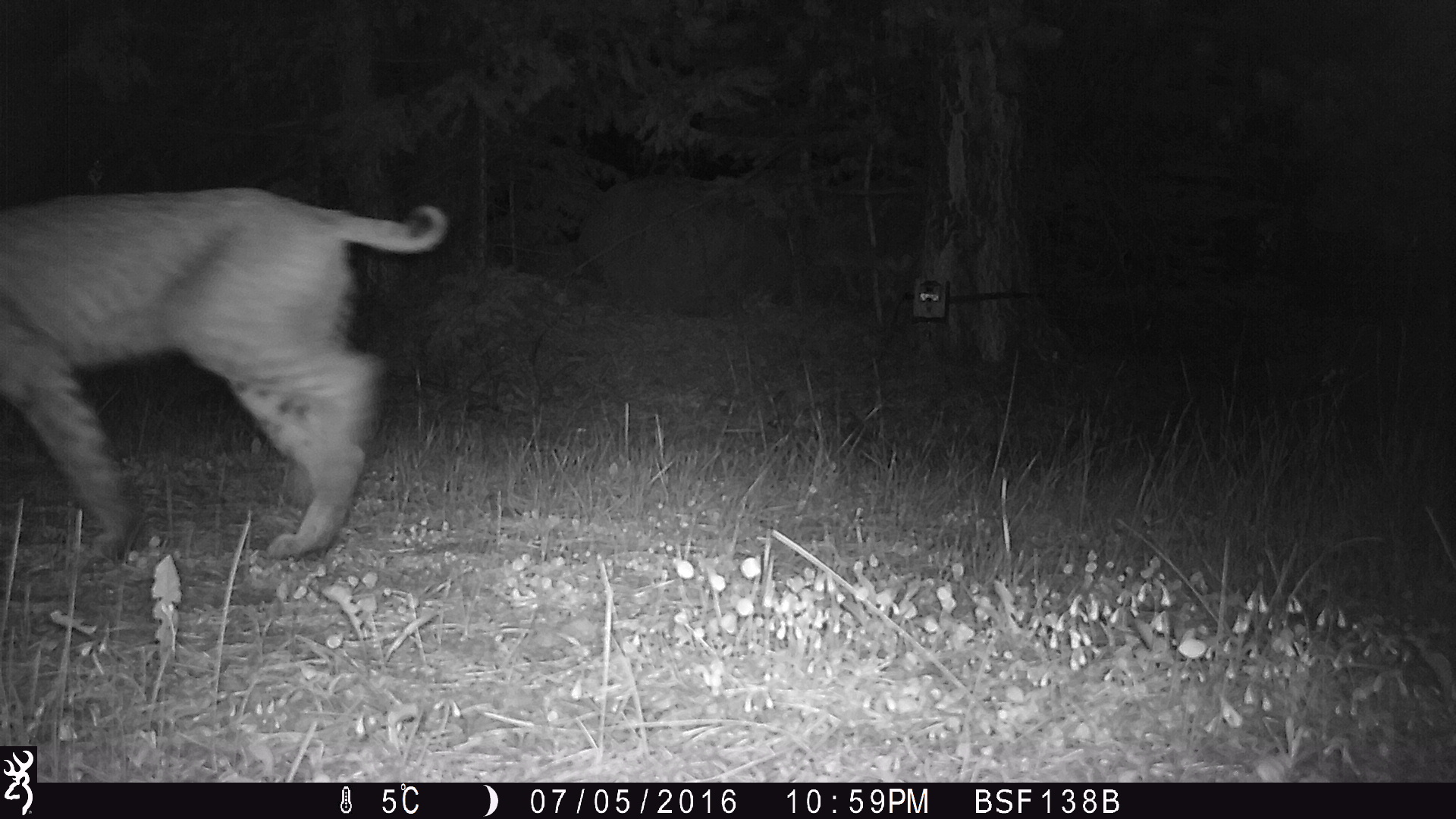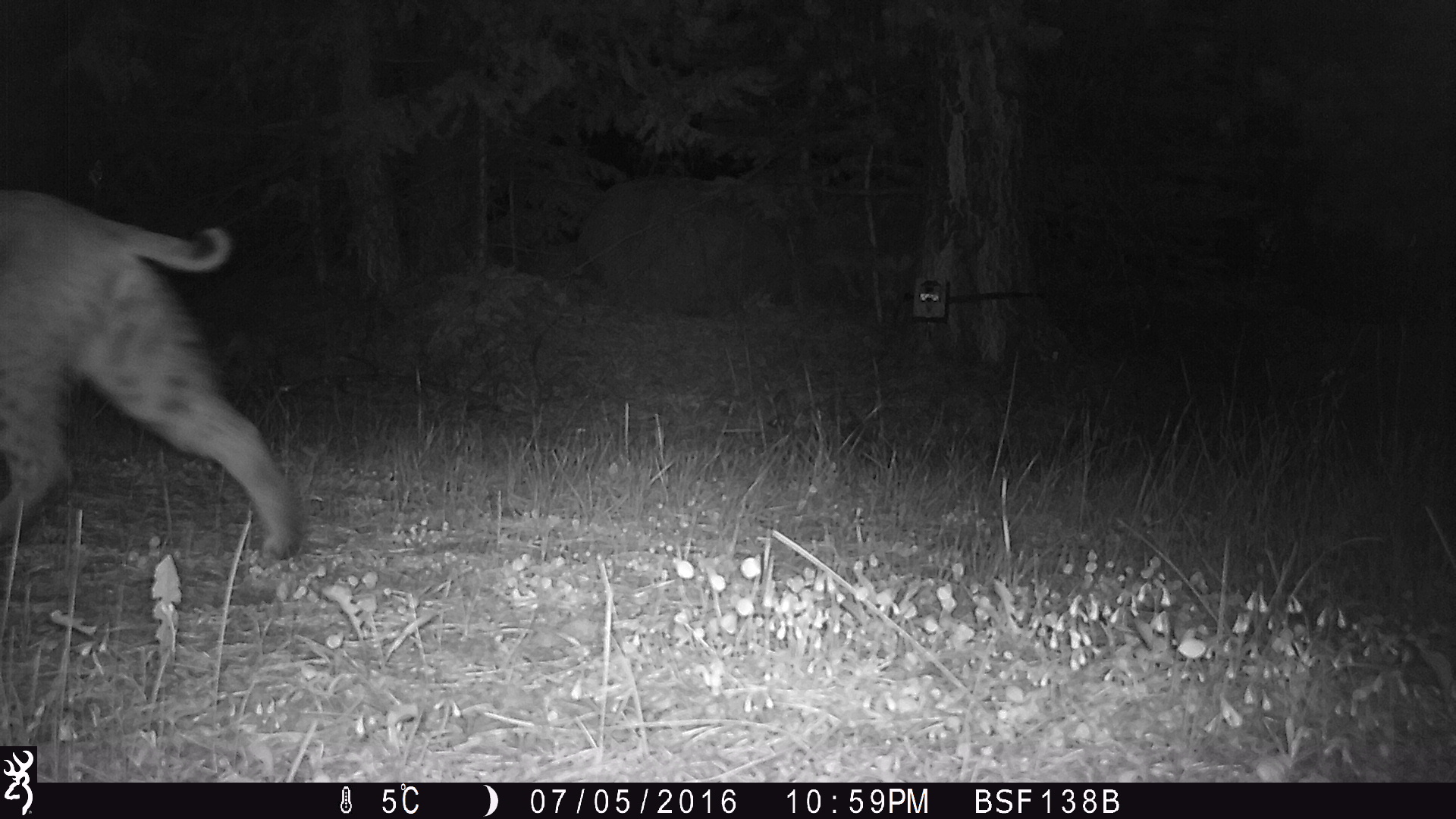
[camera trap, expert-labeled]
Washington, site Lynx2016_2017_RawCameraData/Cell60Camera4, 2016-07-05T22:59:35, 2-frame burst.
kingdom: Animalia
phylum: Chordata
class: Mammalia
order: Carnivora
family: Felidae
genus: Lynx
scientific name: Lynx rufus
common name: bobcat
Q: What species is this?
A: Lynx rufus (bobcat).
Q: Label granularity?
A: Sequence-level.